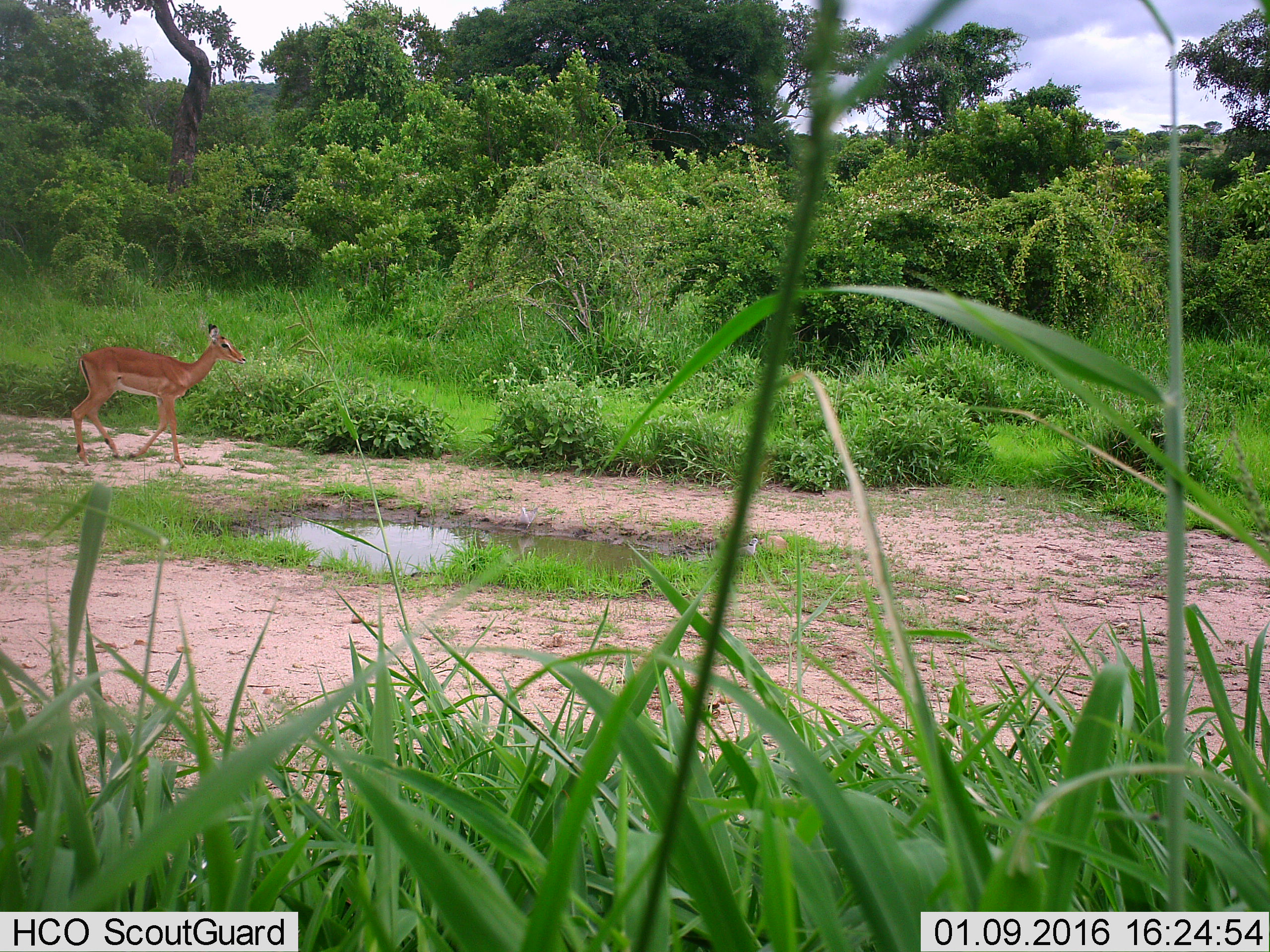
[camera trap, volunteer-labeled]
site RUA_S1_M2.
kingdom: Animalia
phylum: Chordata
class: Mammalia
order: Artiodactyla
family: Bovidae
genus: Aepyceros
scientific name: Aepyceros melampus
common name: impala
Impala (Aepyceros melampus), count 1. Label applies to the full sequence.